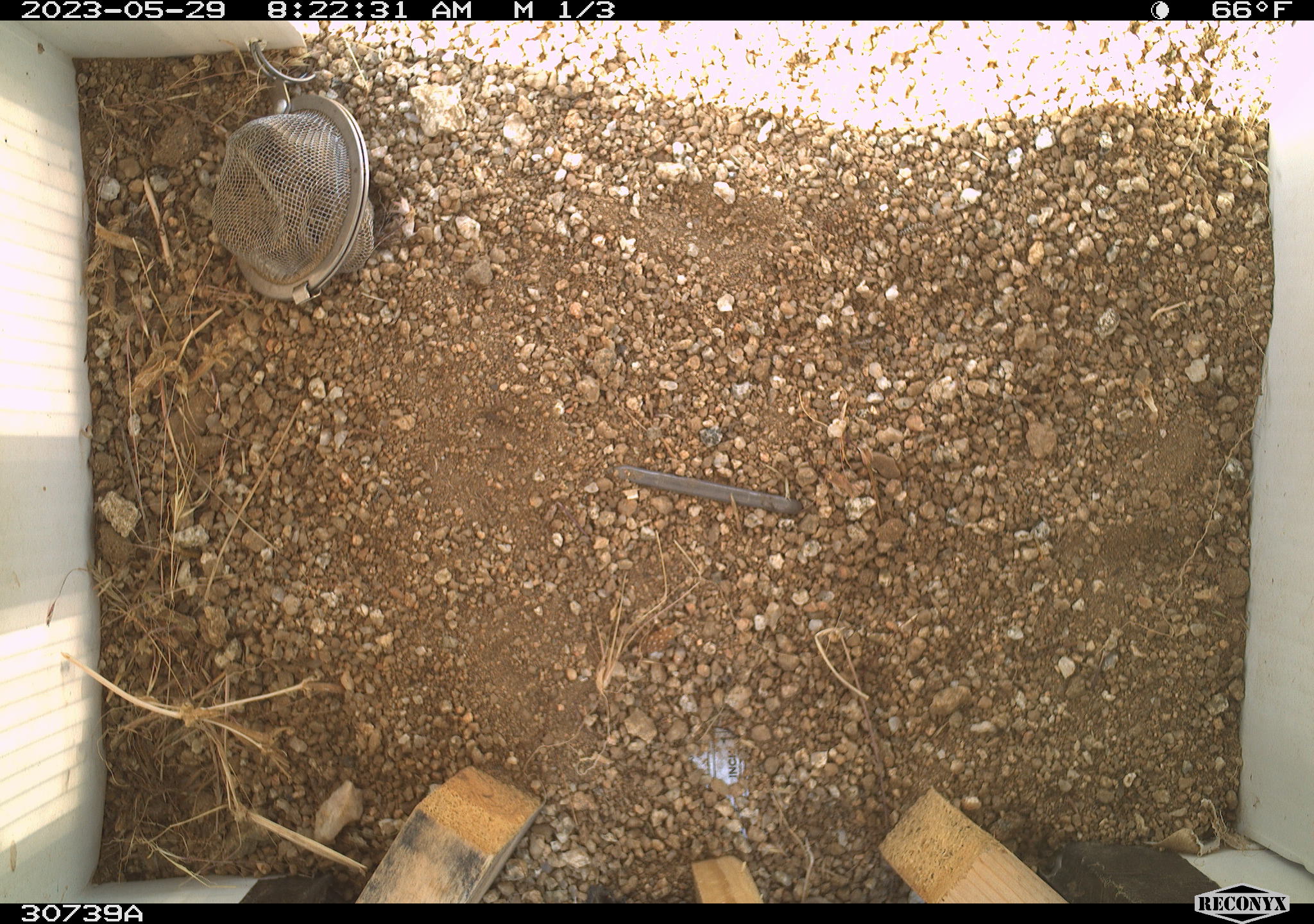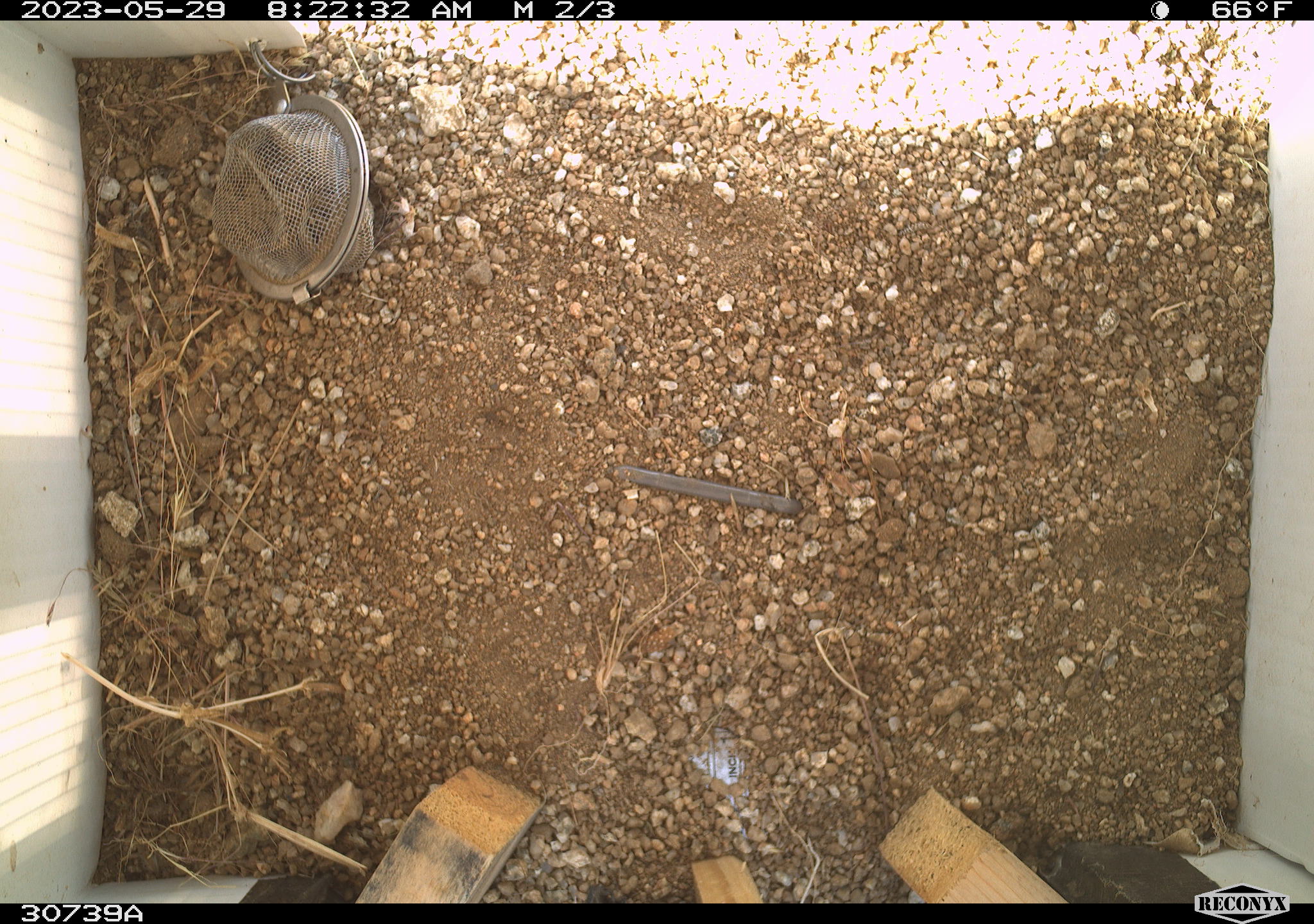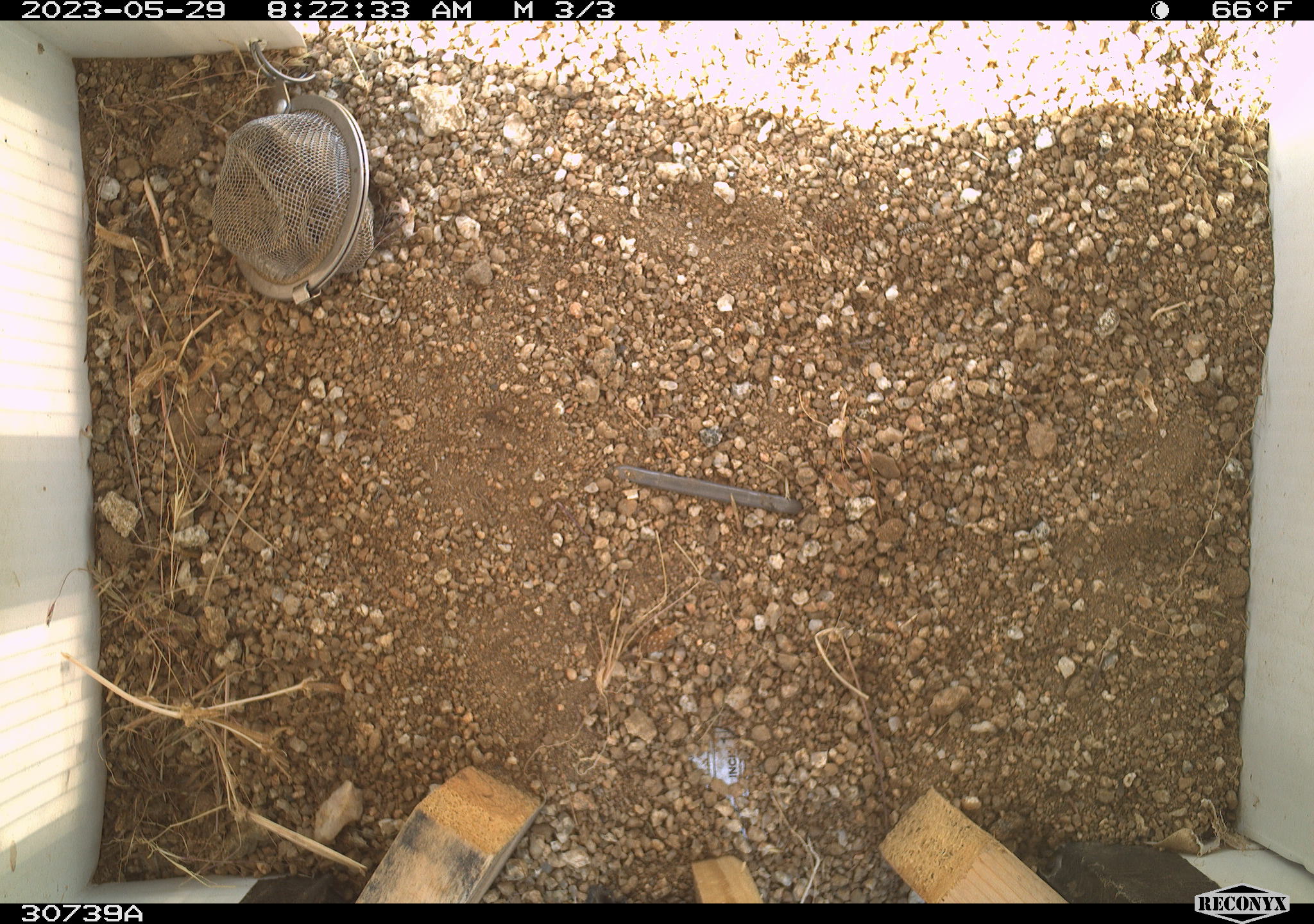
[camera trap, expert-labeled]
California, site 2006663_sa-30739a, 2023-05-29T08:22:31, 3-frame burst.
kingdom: Animalia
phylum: Chordata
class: Mammalia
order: Rodentia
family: Sciuridae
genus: Ammospermophilus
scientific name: Ammospermophilus leucurus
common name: white-tailed antelope squirrel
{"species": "white-tailed antelope squirrel (Ammospermophilus leucurus)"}